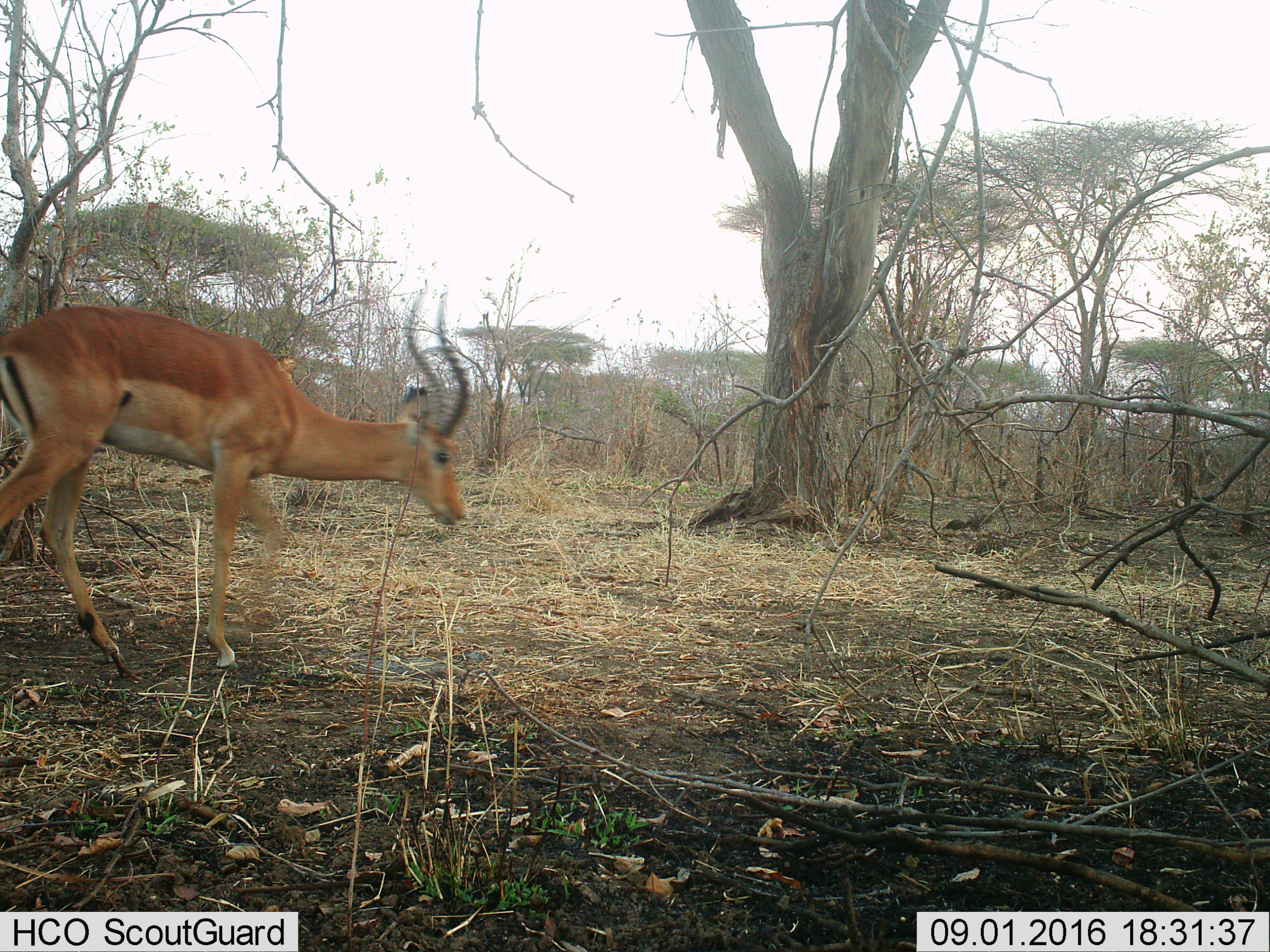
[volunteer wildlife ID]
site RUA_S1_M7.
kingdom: Animalia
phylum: Chordata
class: Mammalia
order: Artiodactyla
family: Bovidae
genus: Aepyceros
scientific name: Aepyceros melampus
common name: impala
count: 1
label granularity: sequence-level